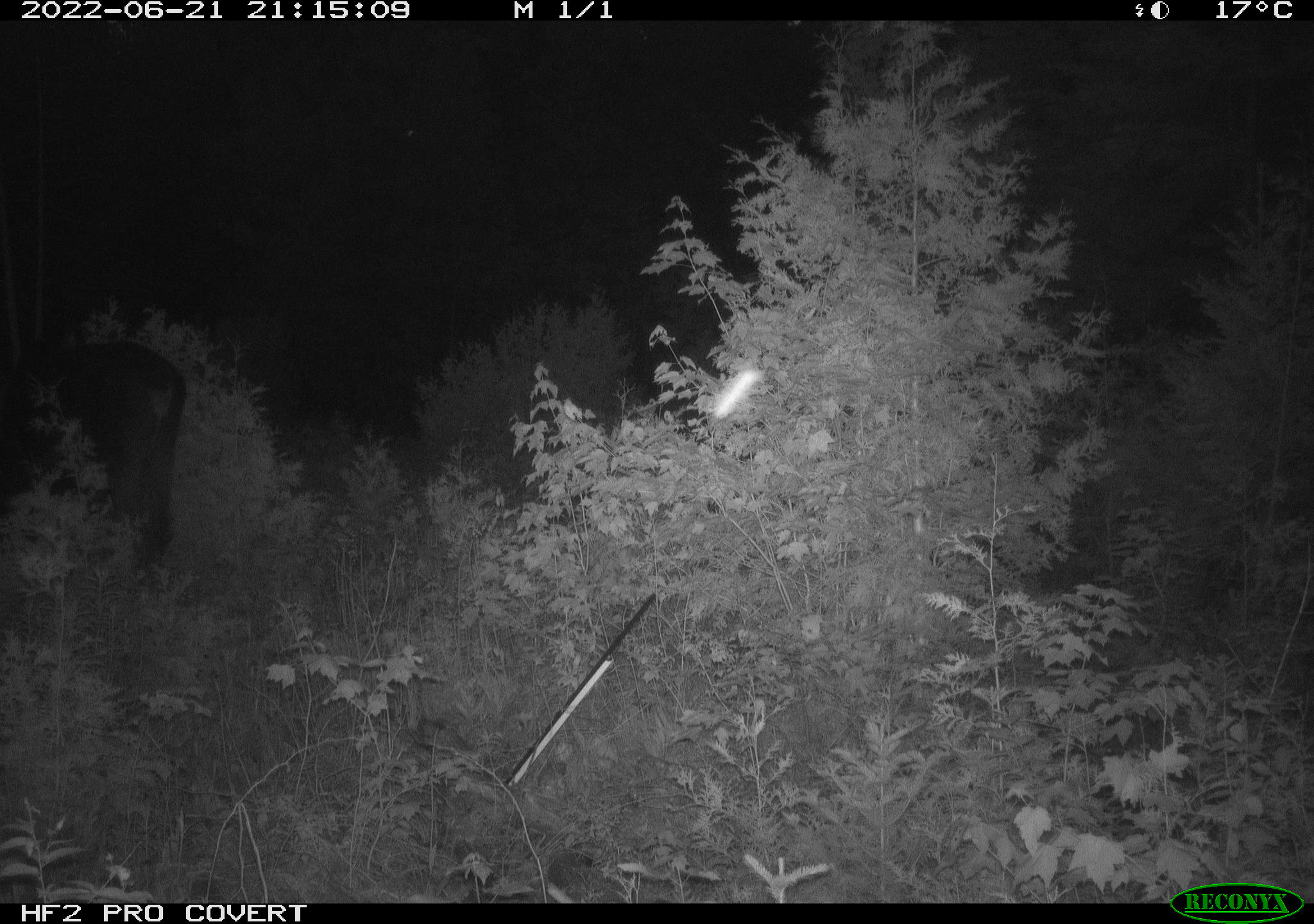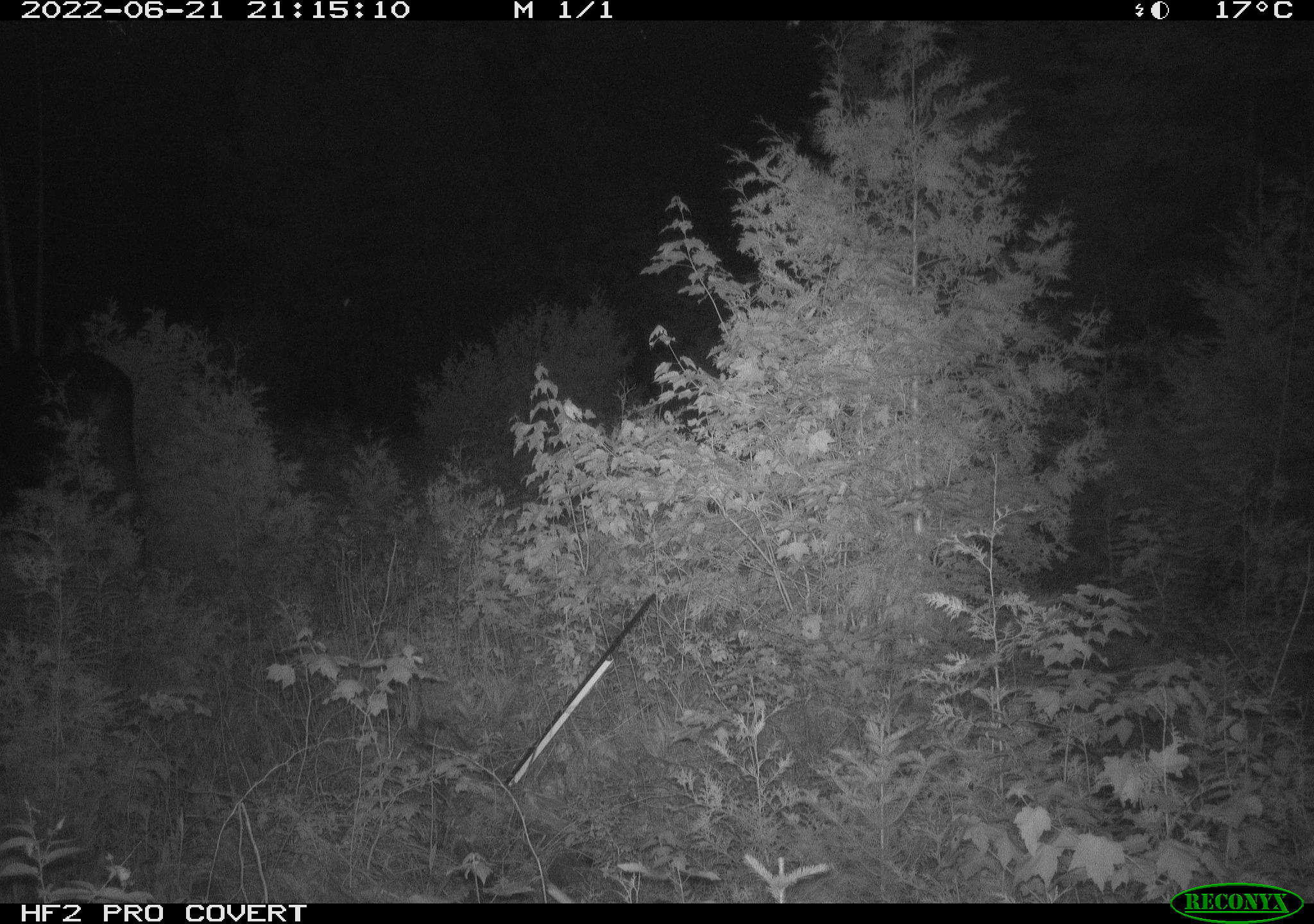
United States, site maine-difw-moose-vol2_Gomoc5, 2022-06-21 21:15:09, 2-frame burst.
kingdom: Animalia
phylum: Chordata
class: Mammalia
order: Artiodactyla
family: Cervidae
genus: Alces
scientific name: Alces alces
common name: moose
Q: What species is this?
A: Moose (Alces alces).